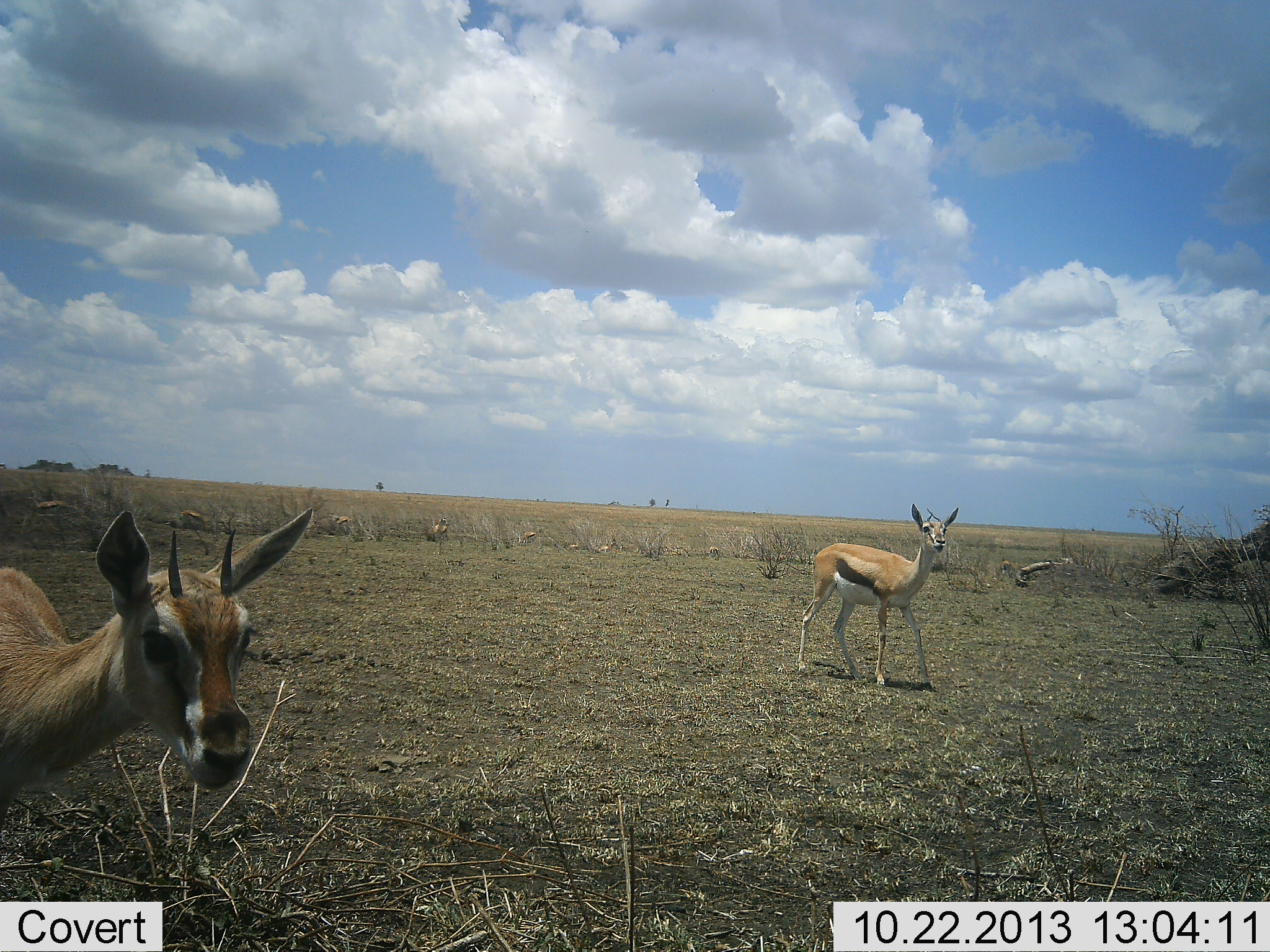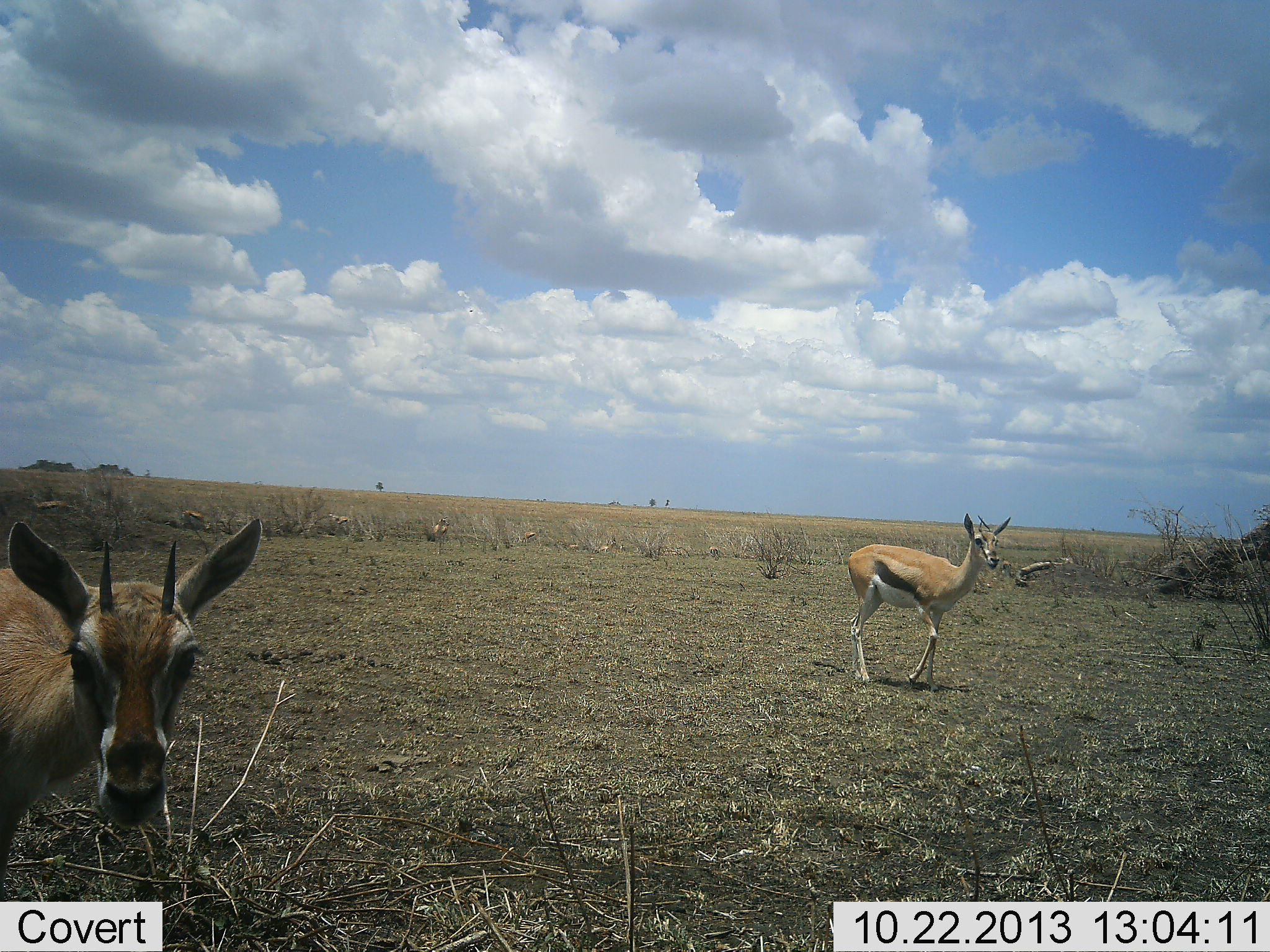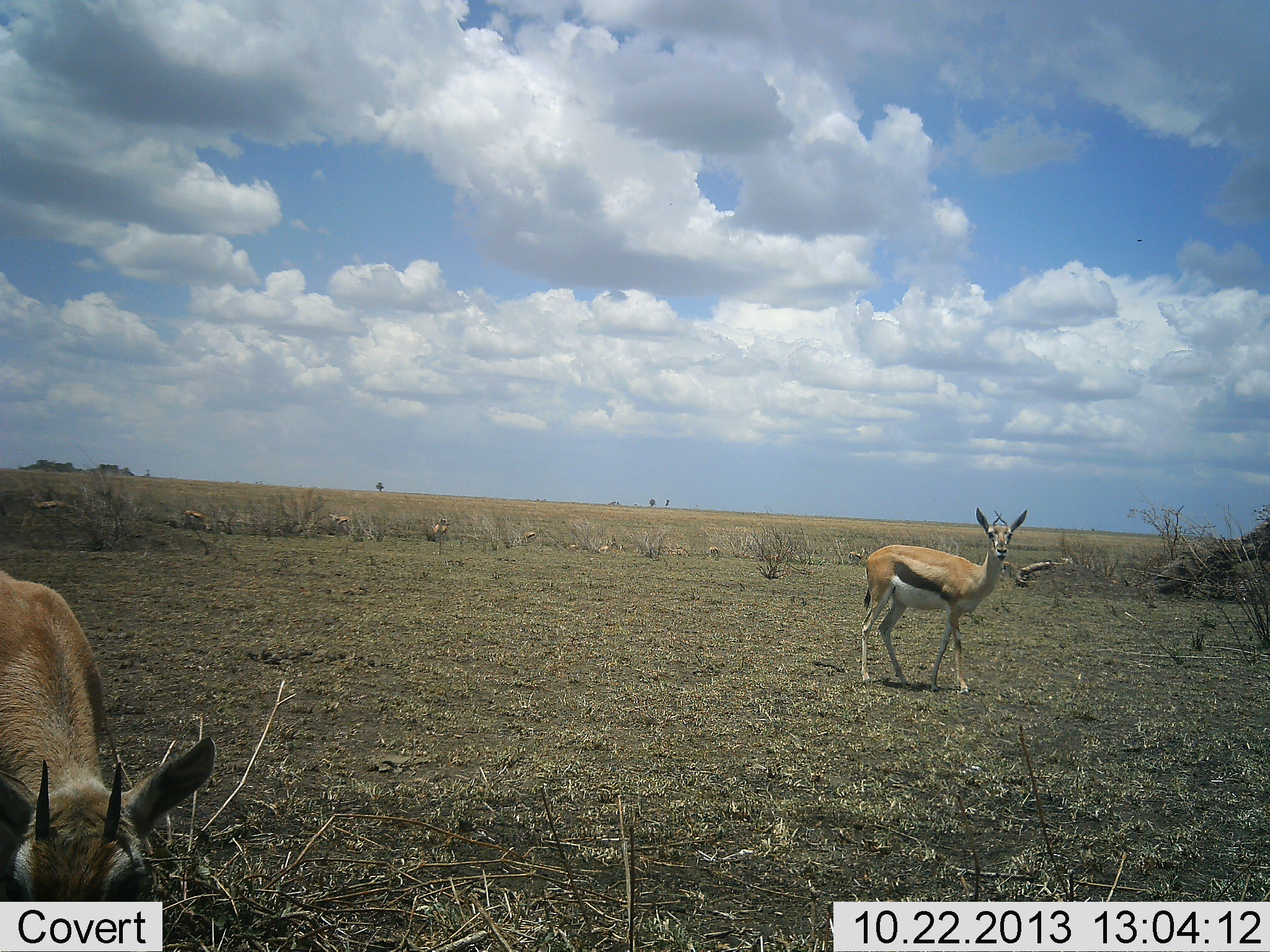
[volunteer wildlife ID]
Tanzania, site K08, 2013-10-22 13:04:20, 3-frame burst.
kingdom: Animalia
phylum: Chordata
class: Mammalia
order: Artiodactyla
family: Bovidae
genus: Eudorcas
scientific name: Eudorcas thomsonii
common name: thomson's gazelle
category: gazellethomsons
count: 2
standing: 50%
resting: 0%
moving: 70%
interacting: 0%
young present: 0%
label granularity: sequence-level